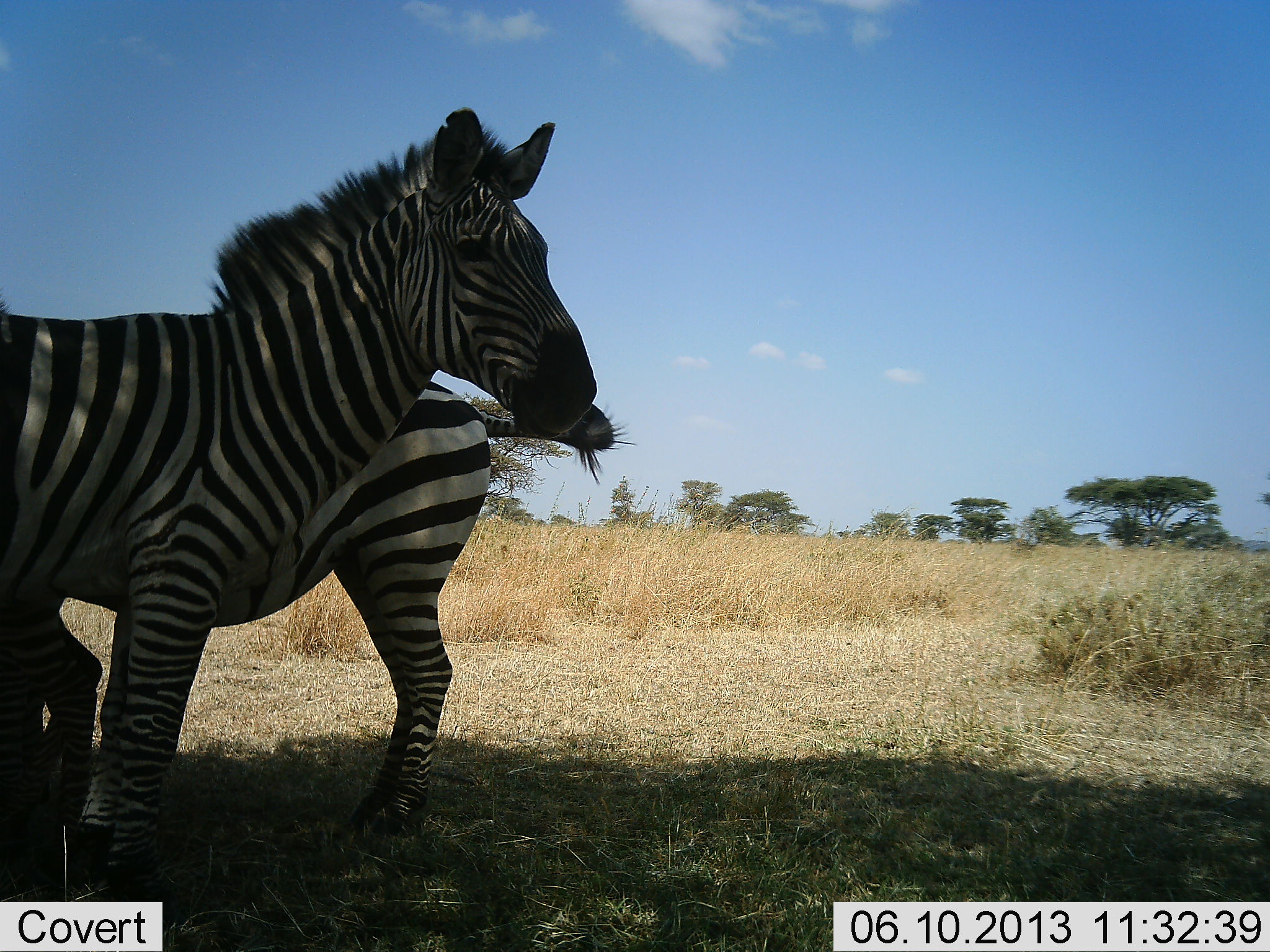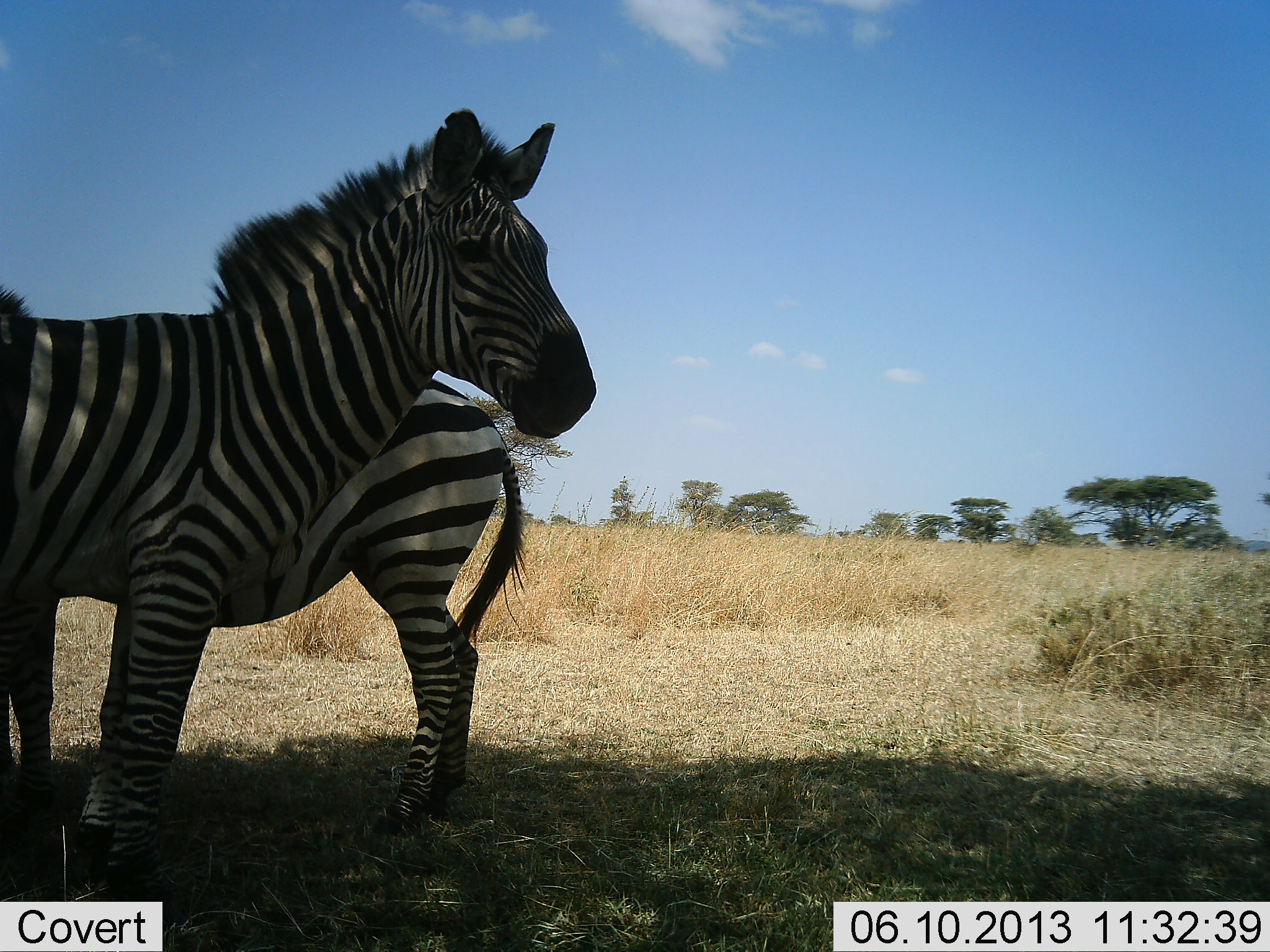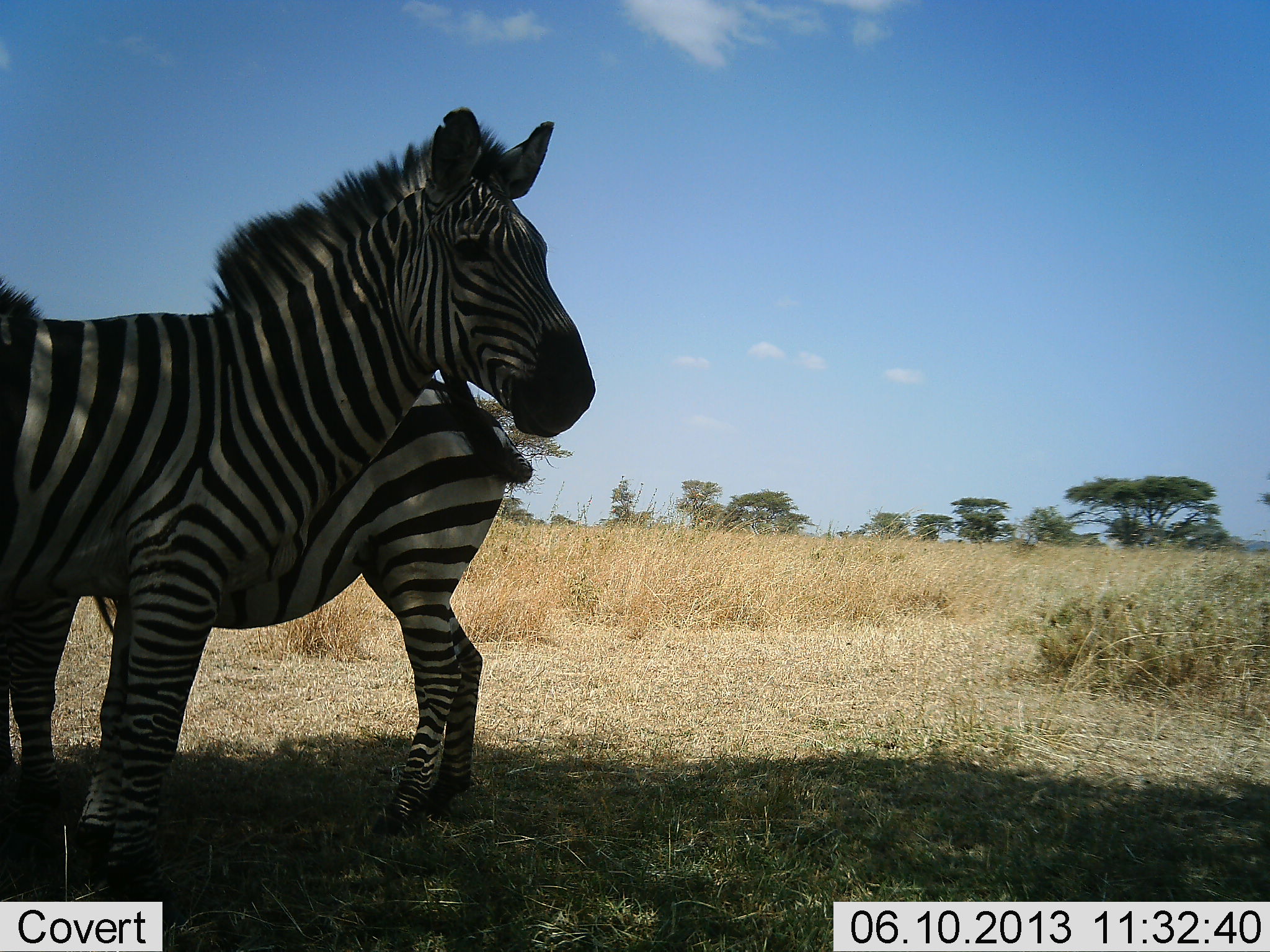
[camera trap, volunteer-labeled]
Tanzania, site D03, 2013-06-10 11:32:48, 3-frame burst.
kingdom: Animalia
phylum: Chordata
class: Mammalia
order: Perissodactyla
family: Equidae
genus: Equus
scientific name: Equus quagga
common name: plains zebra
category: zebra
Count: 2.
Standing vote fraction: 94%.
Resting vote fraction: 6%.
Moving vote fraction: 6%.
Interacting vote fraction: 3%.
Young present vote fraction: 0%.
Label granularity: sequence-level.